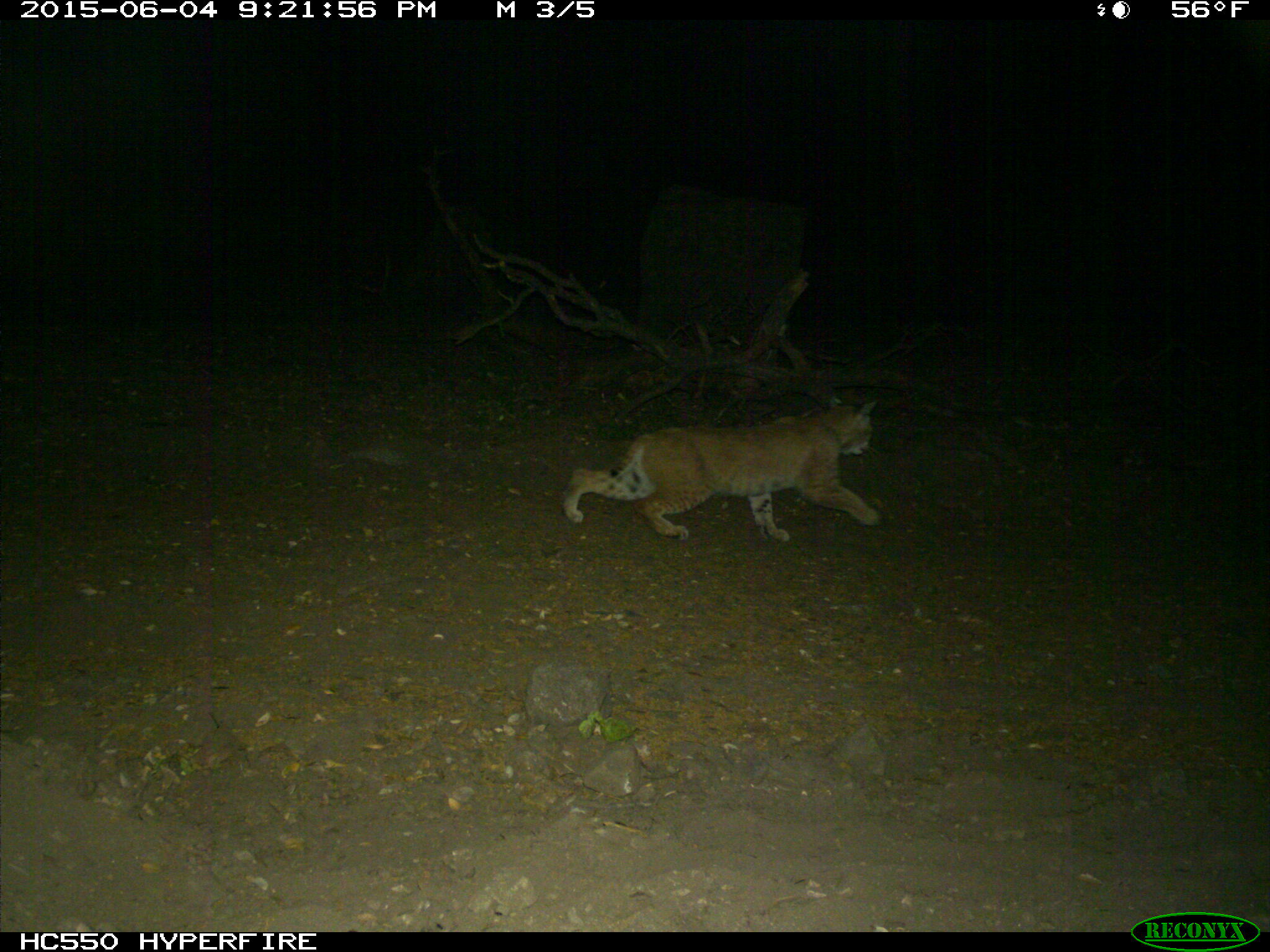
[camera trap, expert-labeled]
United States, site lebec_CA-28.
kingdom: Animalia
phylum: Chordata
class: Mammalia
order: Carnivora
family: Felidae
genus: Lynx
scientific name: Lynx rufus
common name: bobcat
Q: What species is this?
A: Lynx rufus (bobcat).